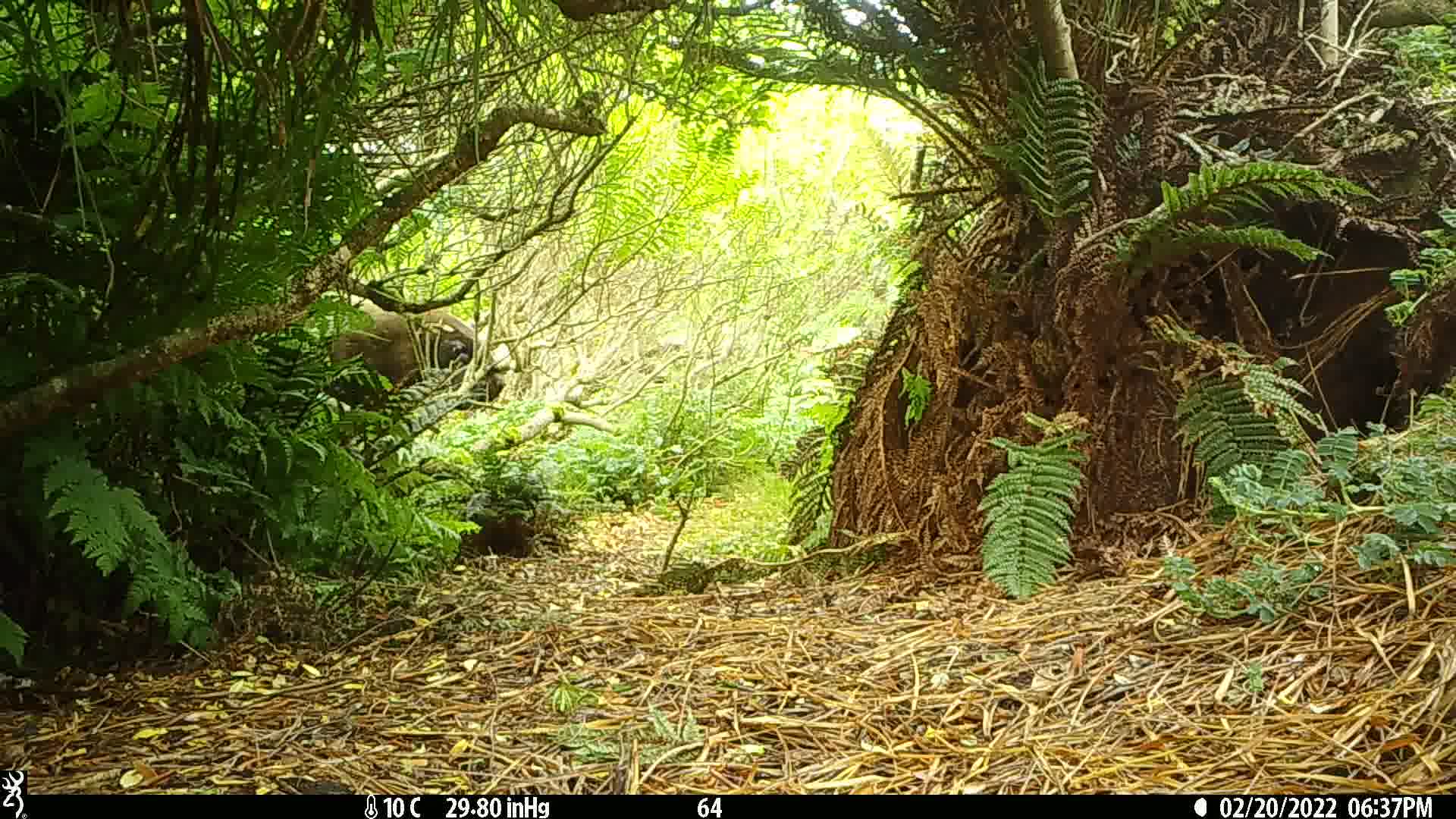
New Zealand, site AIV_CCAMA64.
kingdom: Animalia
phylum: Chordata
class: Mammalia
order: Carnivora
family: Otariidae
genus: Phocarctos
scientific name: Phocarctos hookeri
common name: new zealand sea lion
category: sealion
Sealion (new zealand sea lion) (Phocarctos hookeri).